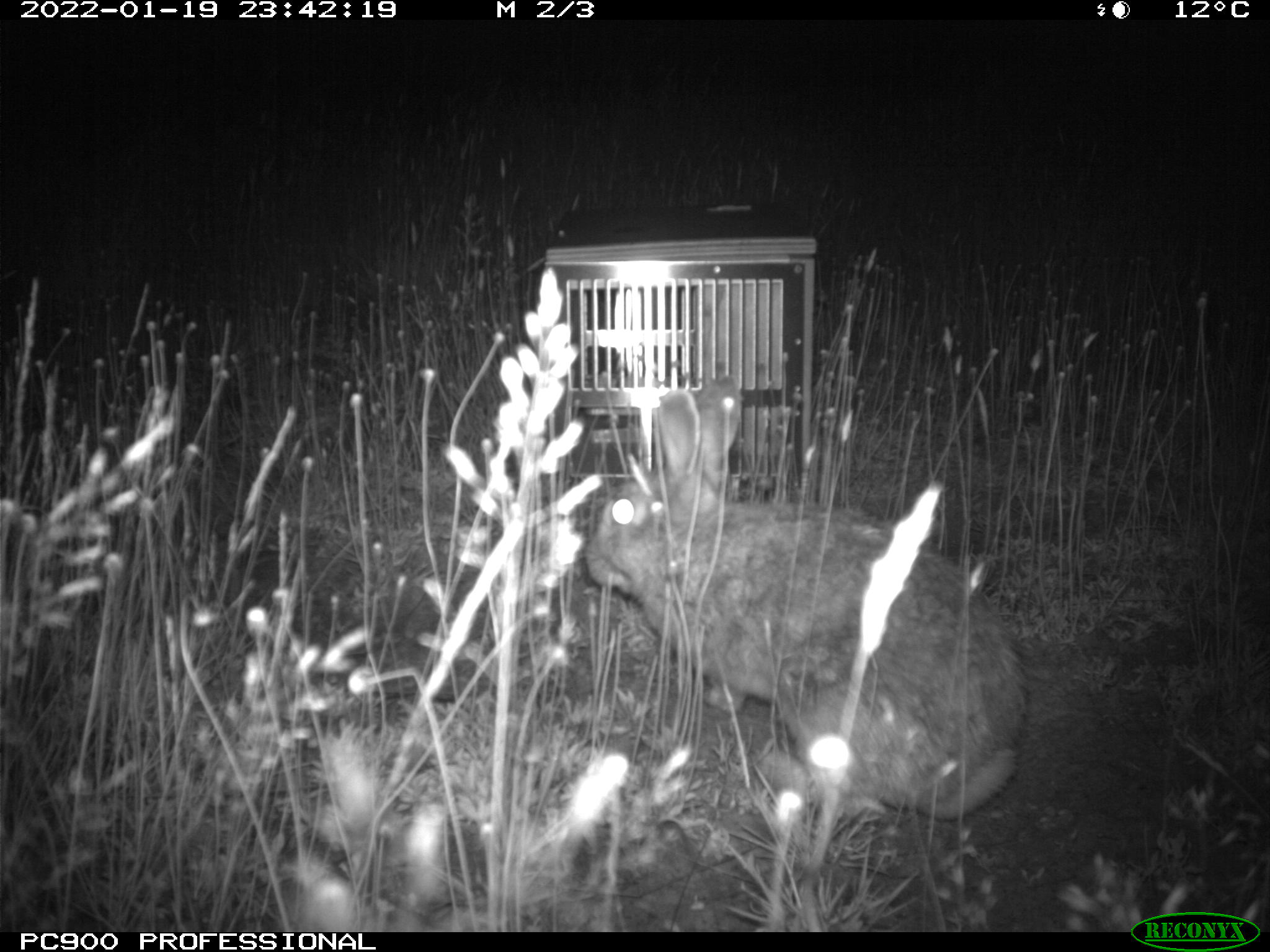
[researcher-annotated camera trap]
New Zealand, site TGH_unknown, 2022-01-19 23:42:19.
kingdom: Animalia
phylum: Chordata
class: Mammalia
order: Lagomorpha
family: Leporidae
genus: Oryctolagus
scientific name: Oryctolagus cuniculus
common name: european rabbit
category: rabbit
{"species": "rabbit (european rabbit) (Oryctolagus cuniculus)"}